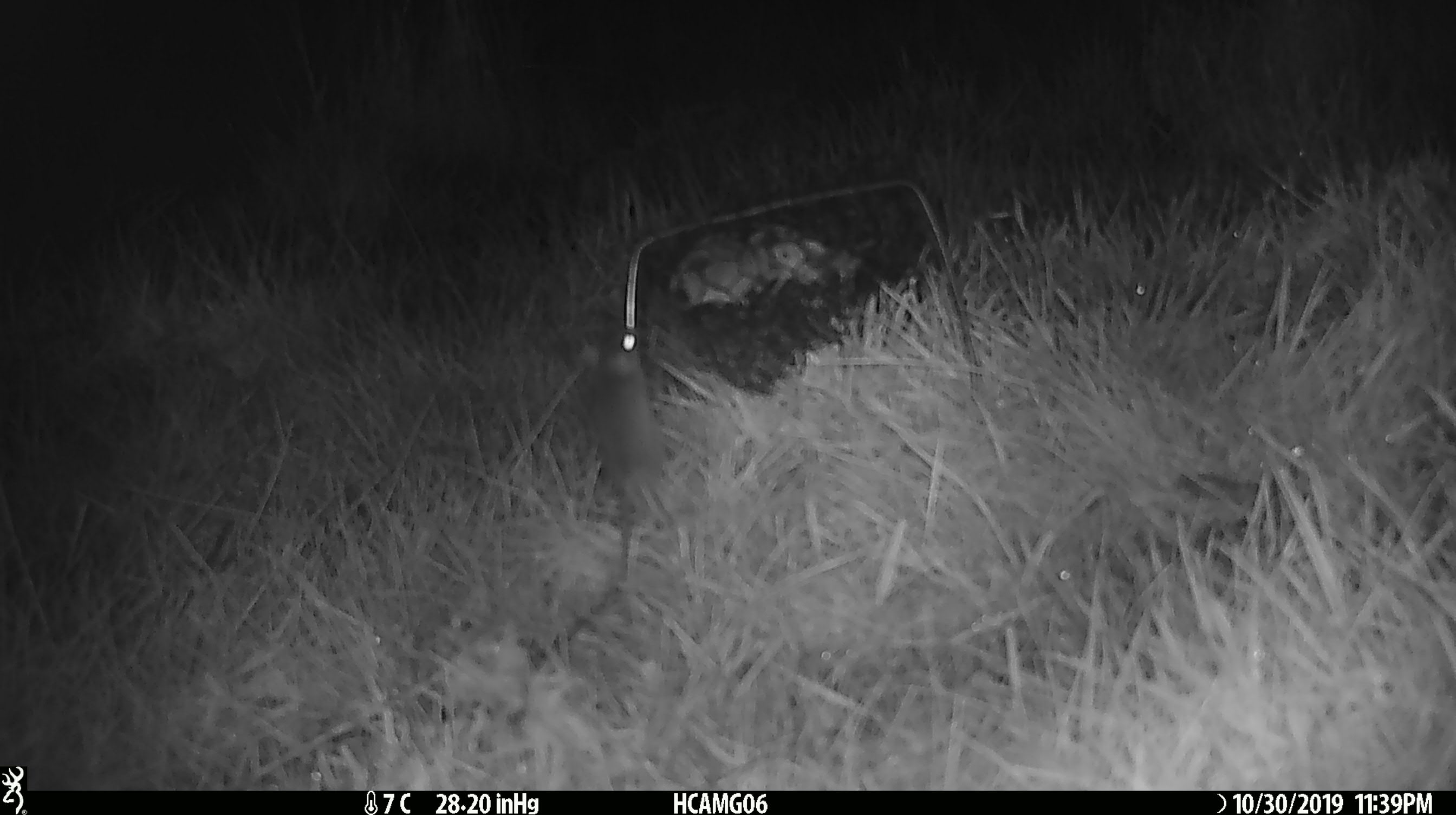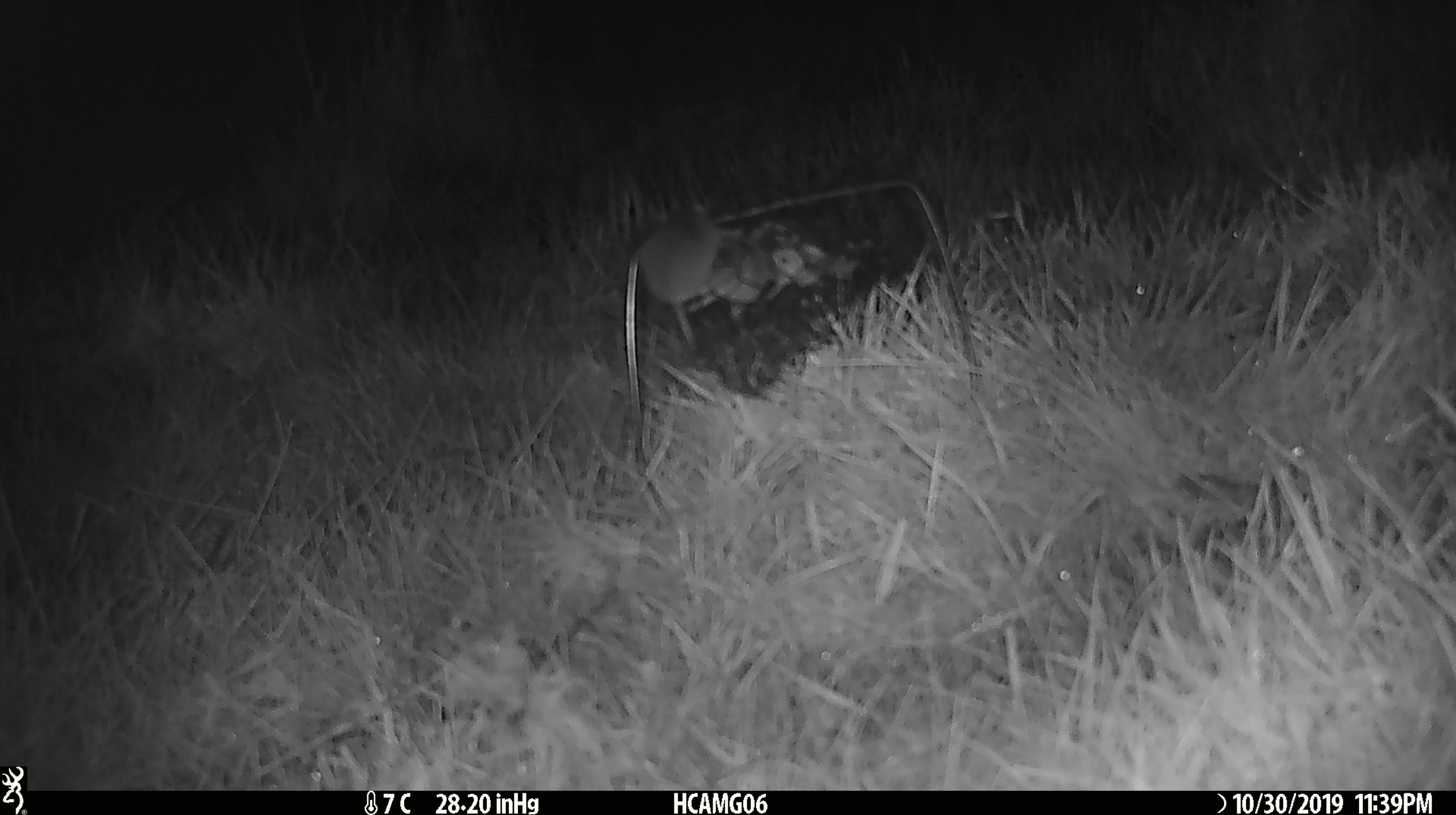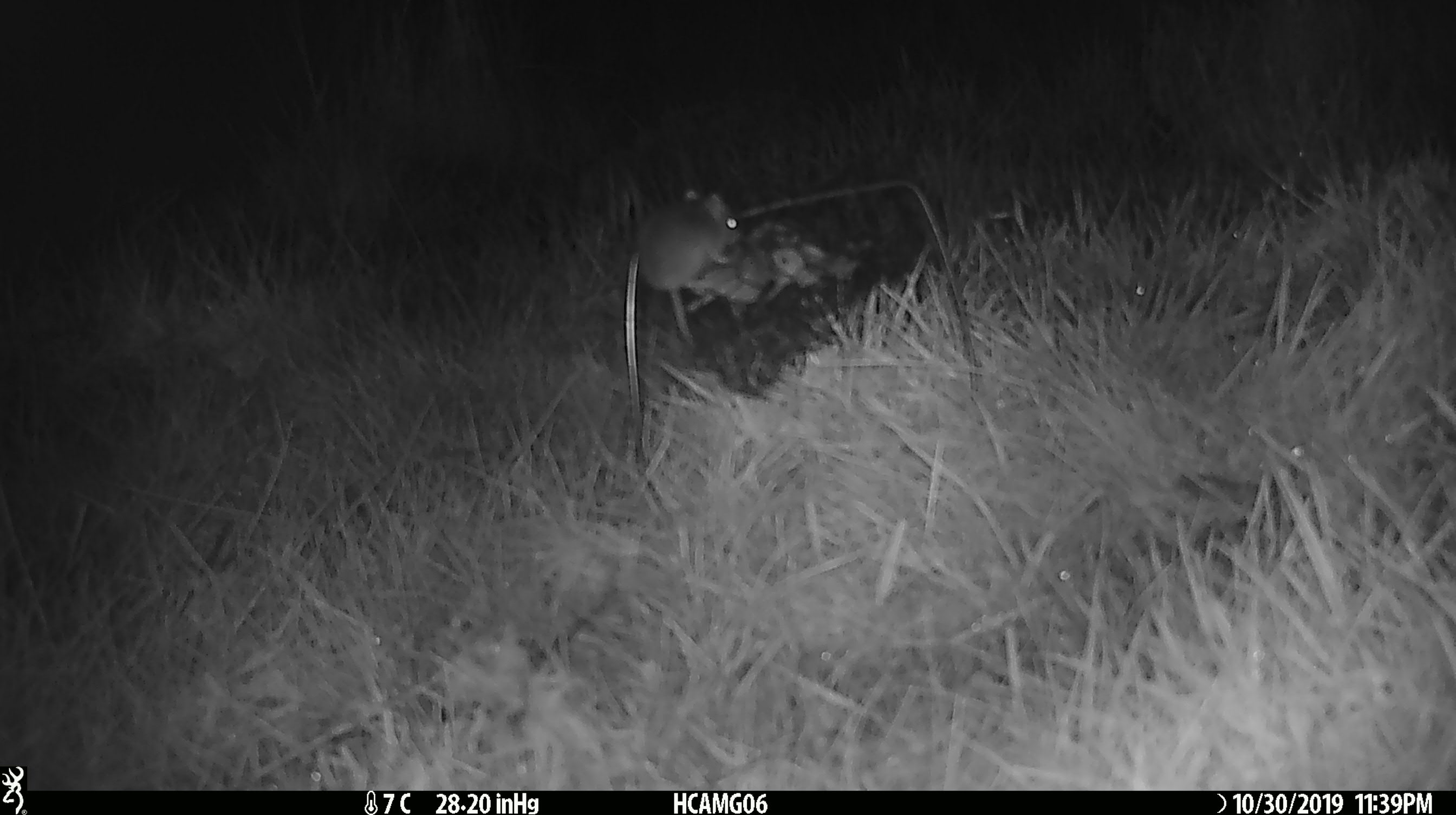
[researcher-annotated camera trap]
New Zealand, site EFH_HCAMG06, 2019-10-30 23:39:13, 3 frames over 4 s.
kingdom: Animalia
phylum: Chordata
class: Mammalia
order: Rodentia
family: Muridae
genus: Mus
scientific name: Mus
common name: mouse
Mouse (Mus).